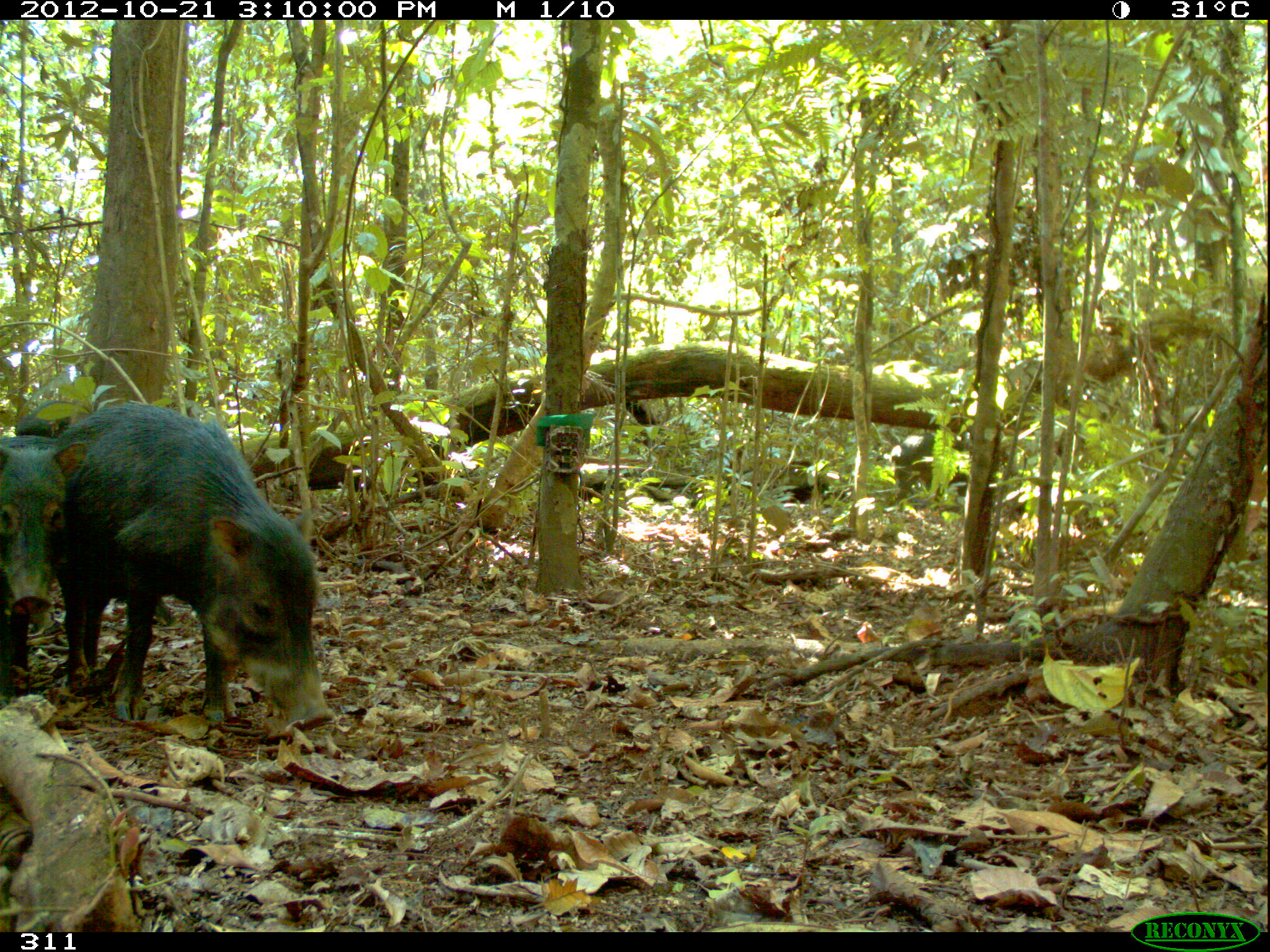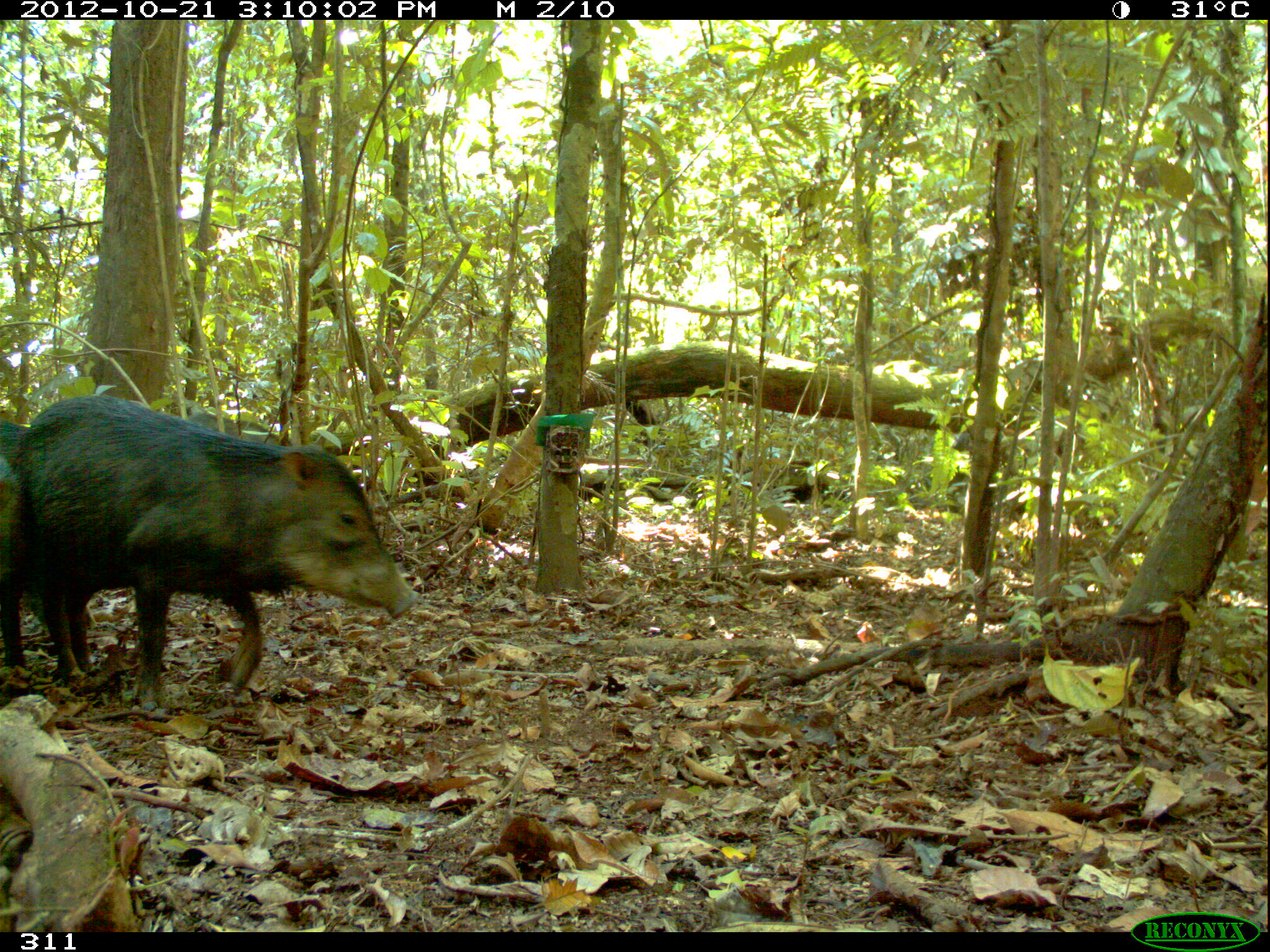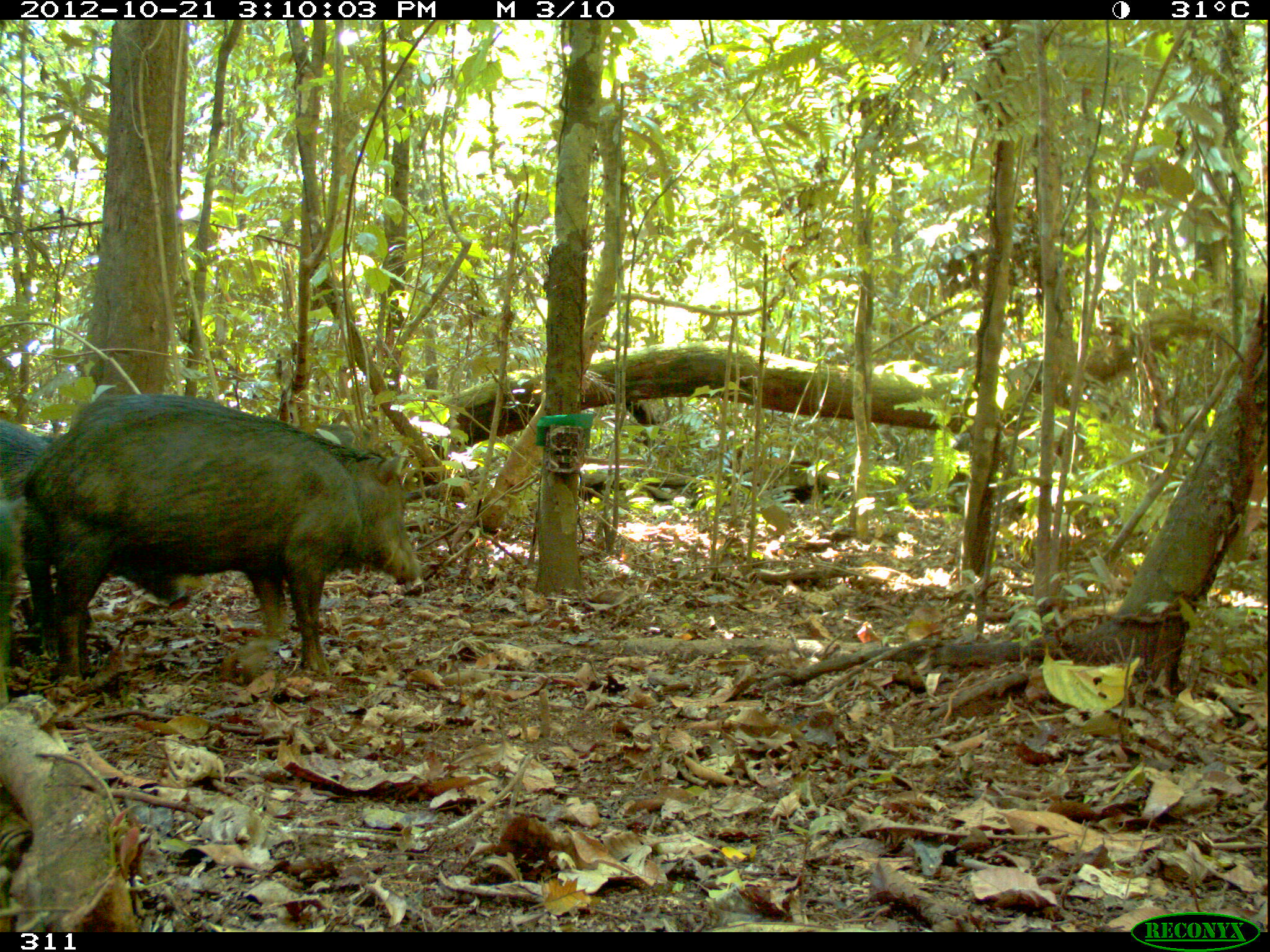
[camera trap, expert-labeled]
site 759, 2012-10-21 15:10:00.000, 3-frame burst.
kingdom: Animalia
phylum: Chordata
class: Mammalia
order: Artiodactyla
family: Tayassuidae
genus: Tayassu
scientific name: Tayassu pecari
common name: white-lipped peccary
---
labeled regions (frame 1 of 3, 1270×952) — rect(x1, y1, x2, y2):
tayassu pecari: rect(60, 397, 336, 727); rect(1, 437, 89, 695); rect(13, 399, 78, 436)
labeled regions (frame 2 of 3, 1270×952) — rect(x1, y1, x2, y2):
tayassu pecari: rect(18, 393, 422, 710); rect(0, 419, 27, 669)